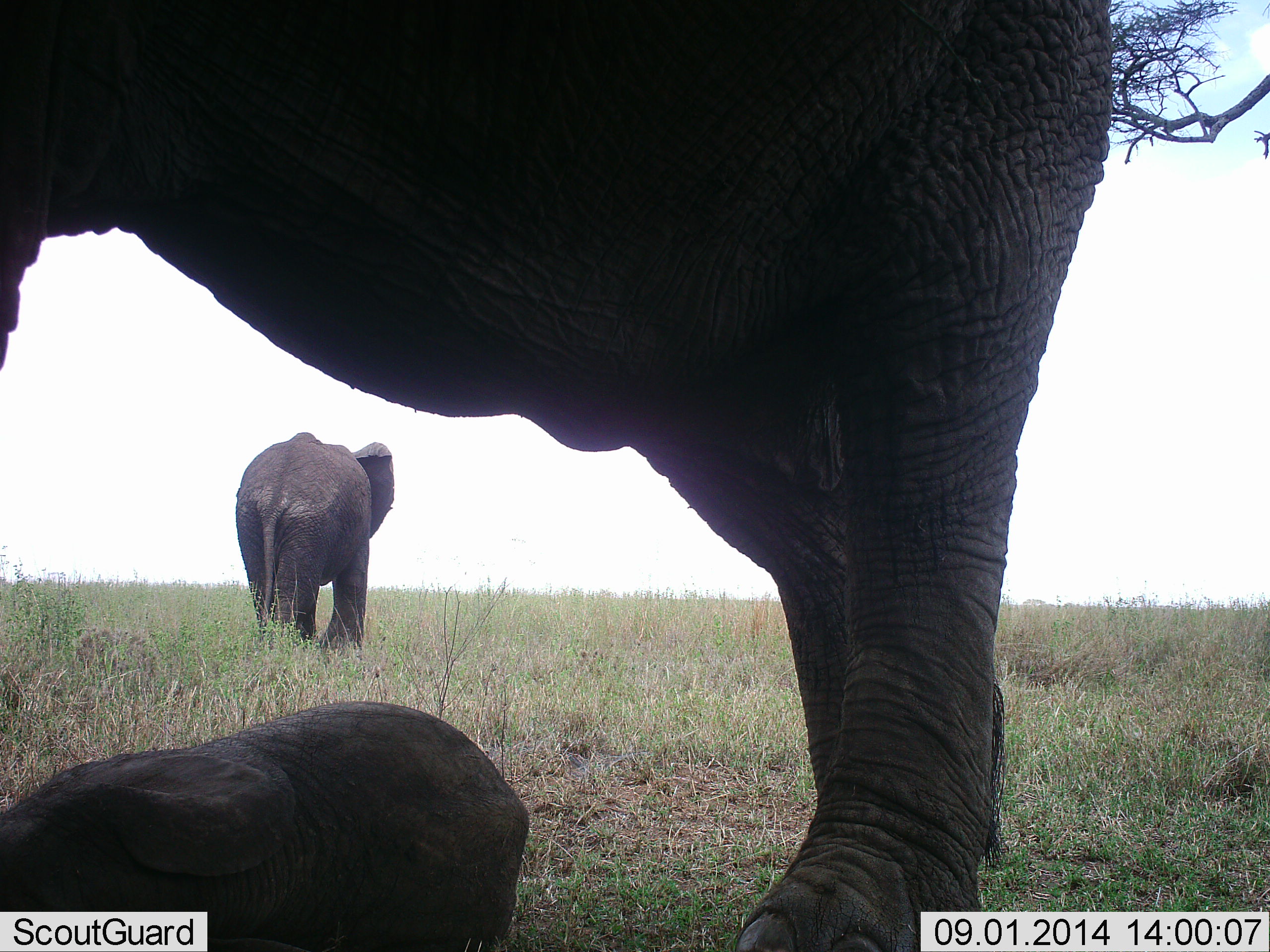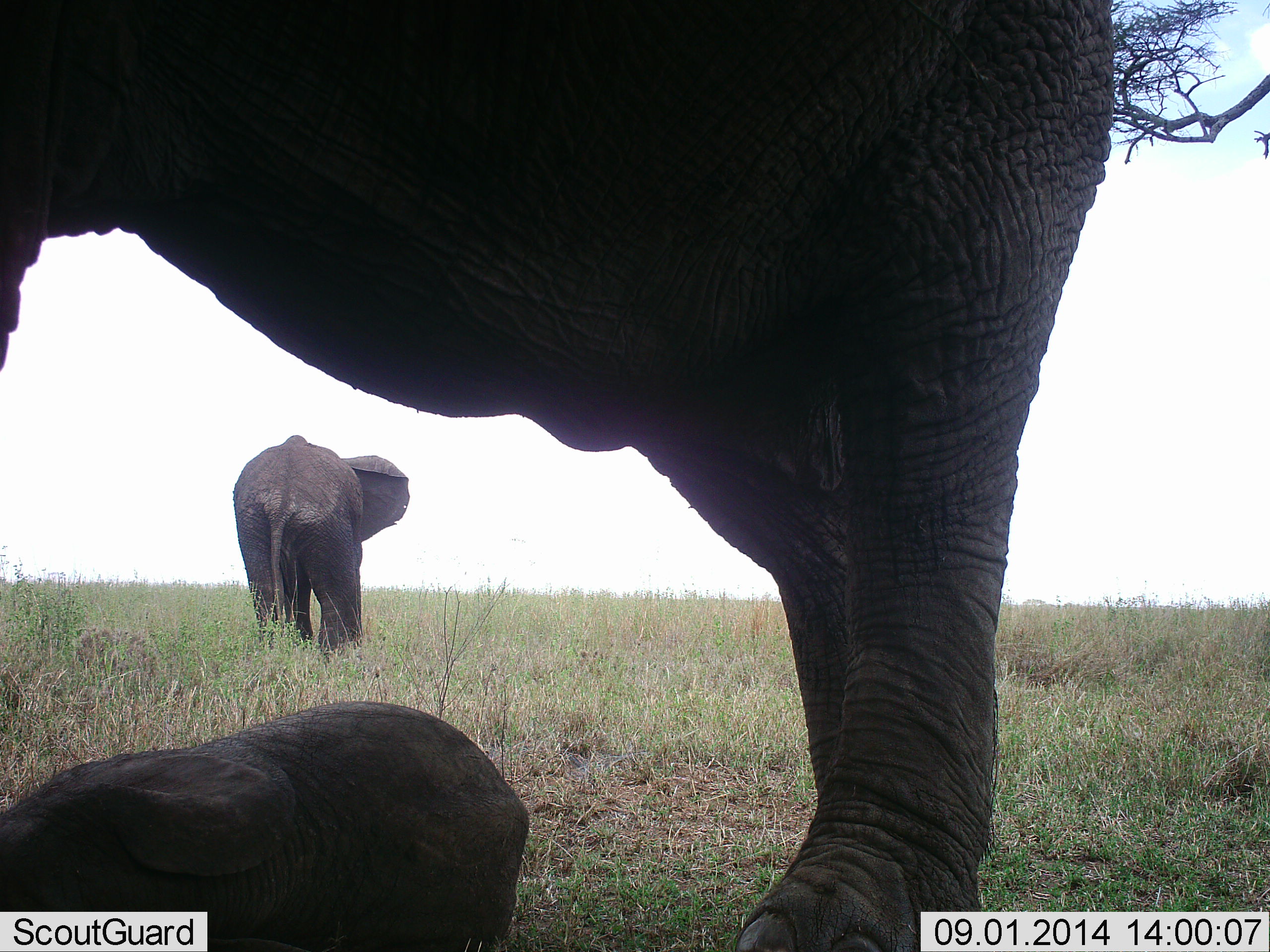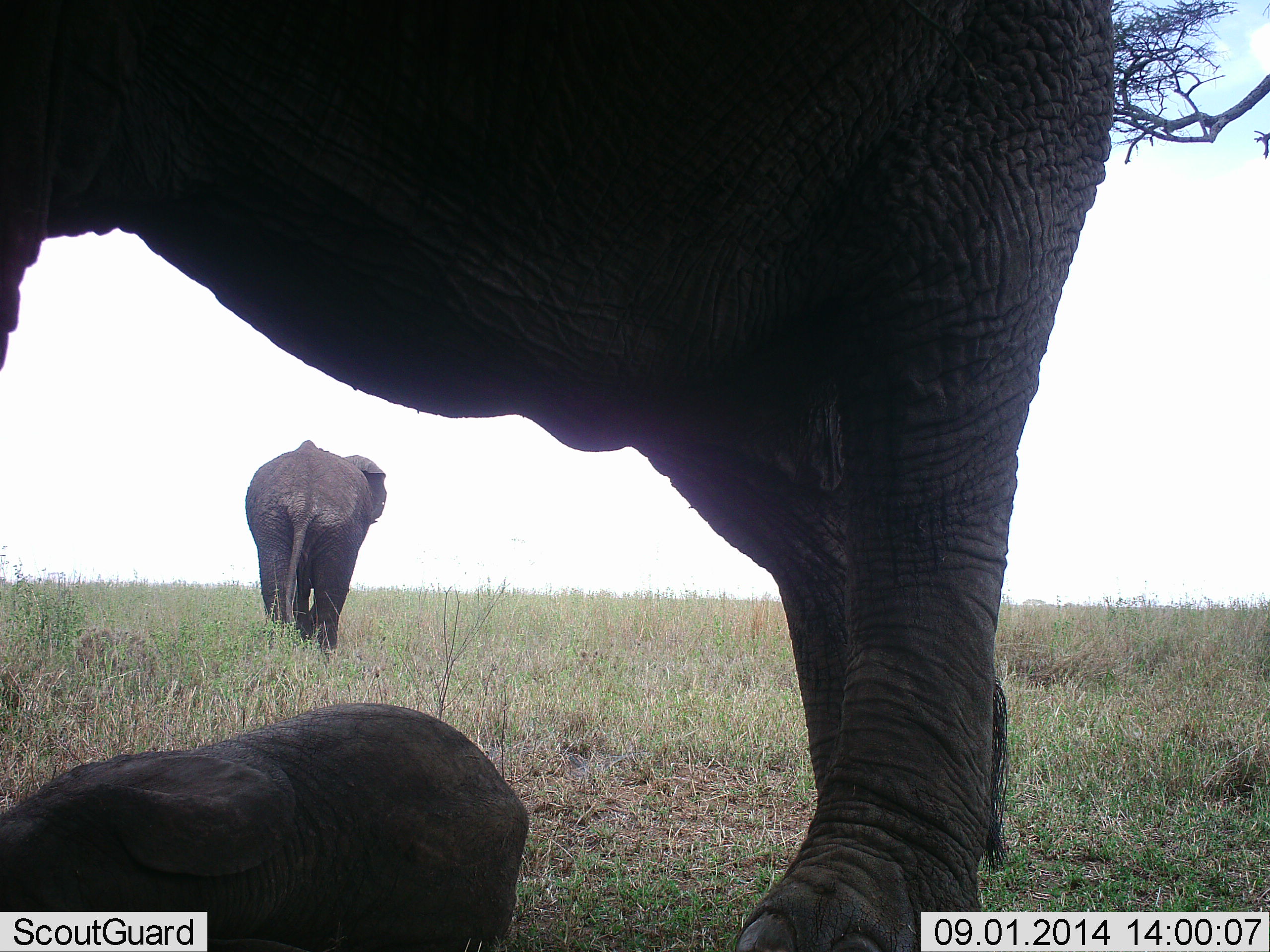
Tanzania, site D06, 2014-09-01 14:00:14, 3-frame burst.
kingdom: Animalia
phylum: Chordata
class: Mammalia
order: Proboscidea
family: Elephantidae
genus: Loxodonta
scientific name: Loxodonta africana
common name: african bush elephant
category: elephant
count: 3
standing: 80%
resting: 80%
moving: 60%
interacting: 0%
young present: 90%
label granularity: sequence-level